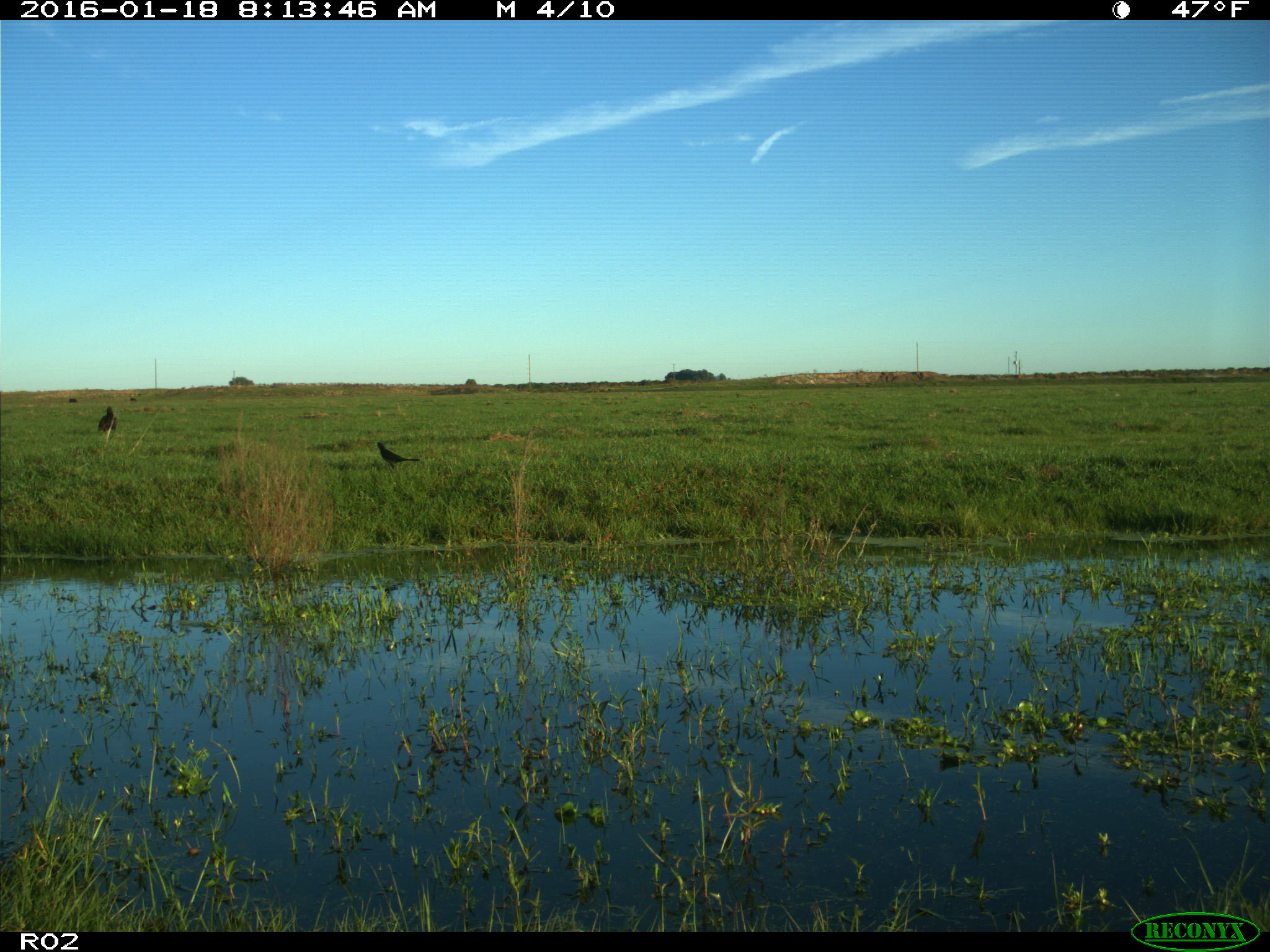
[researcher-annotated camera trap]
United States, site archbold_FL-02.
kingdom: Animalia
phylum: Chordata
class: Aves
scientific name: Aves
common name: birds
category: unidentified bird